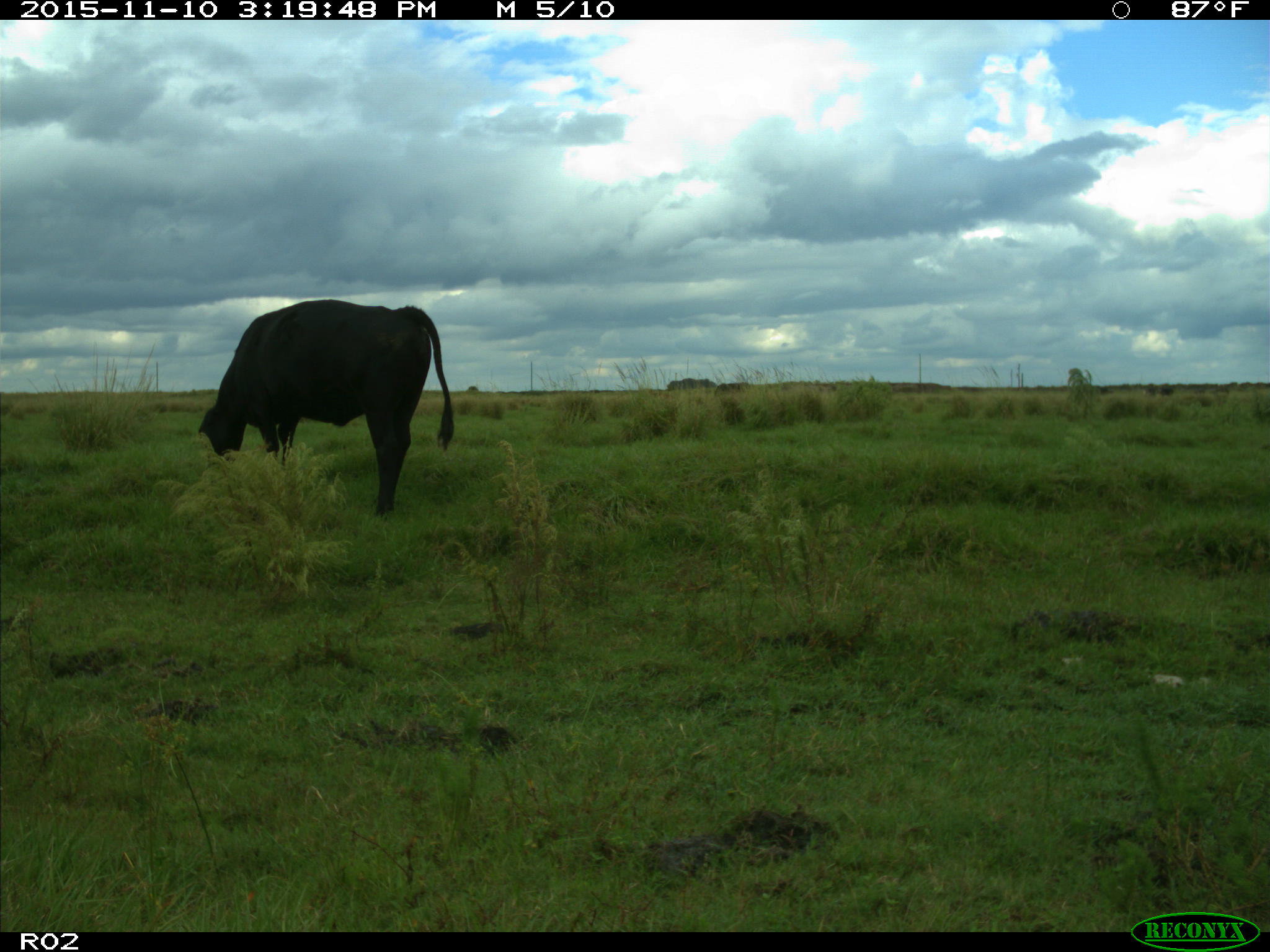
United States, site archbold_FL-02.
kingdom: Animalia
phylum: Chordata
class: Mammalia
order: Artiodactyla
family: Bovidae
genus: Bos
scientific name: Bos taurus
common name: domestic cow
Bos taurus (domestic cow).